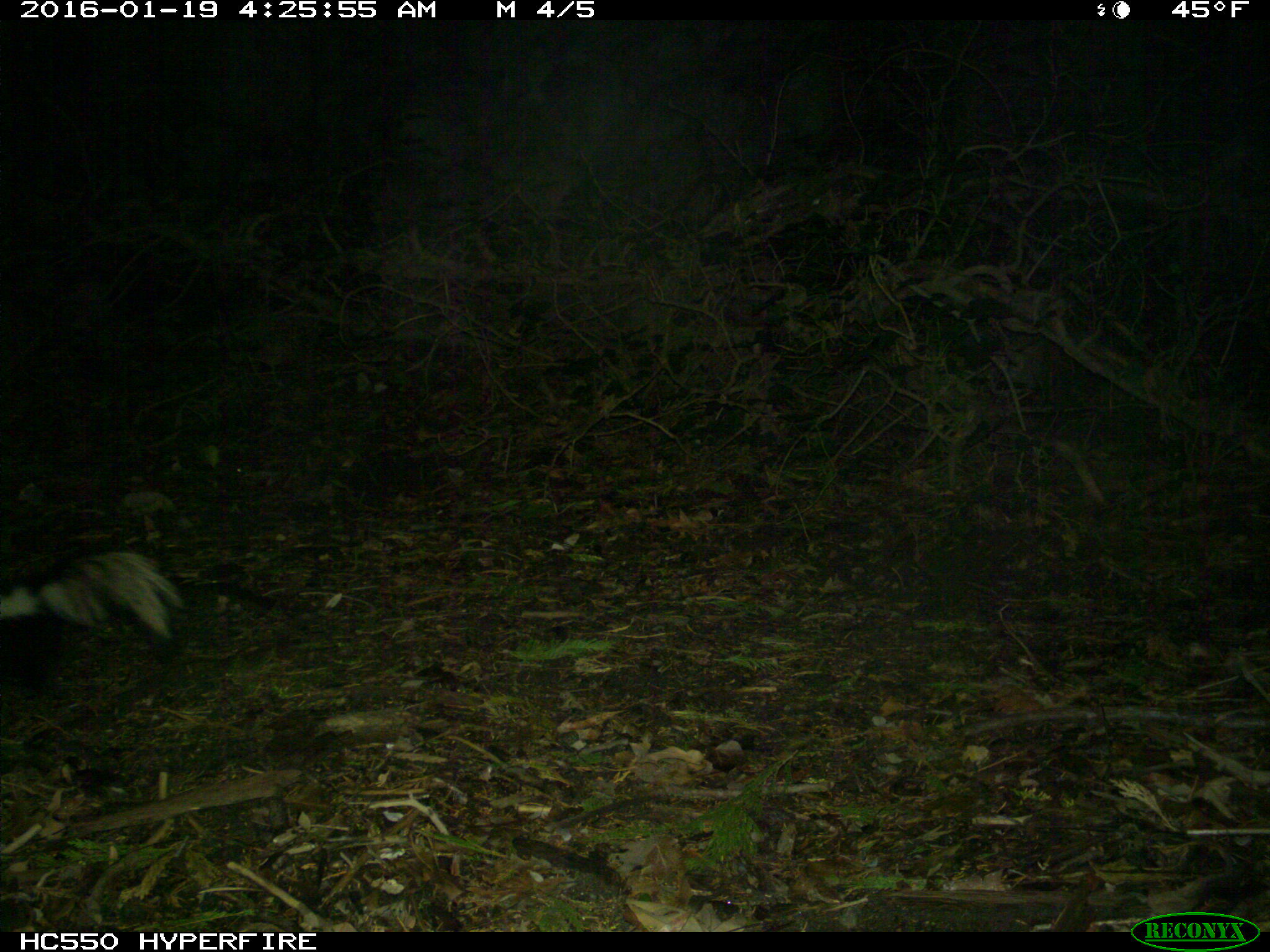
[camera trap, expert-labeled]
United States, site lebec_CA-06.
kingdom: Animalia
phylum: Chordata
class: Mammalia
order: Carnivora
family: Mephitidae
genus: Mephitis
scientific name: Mephitis mephitis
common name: striped skunk